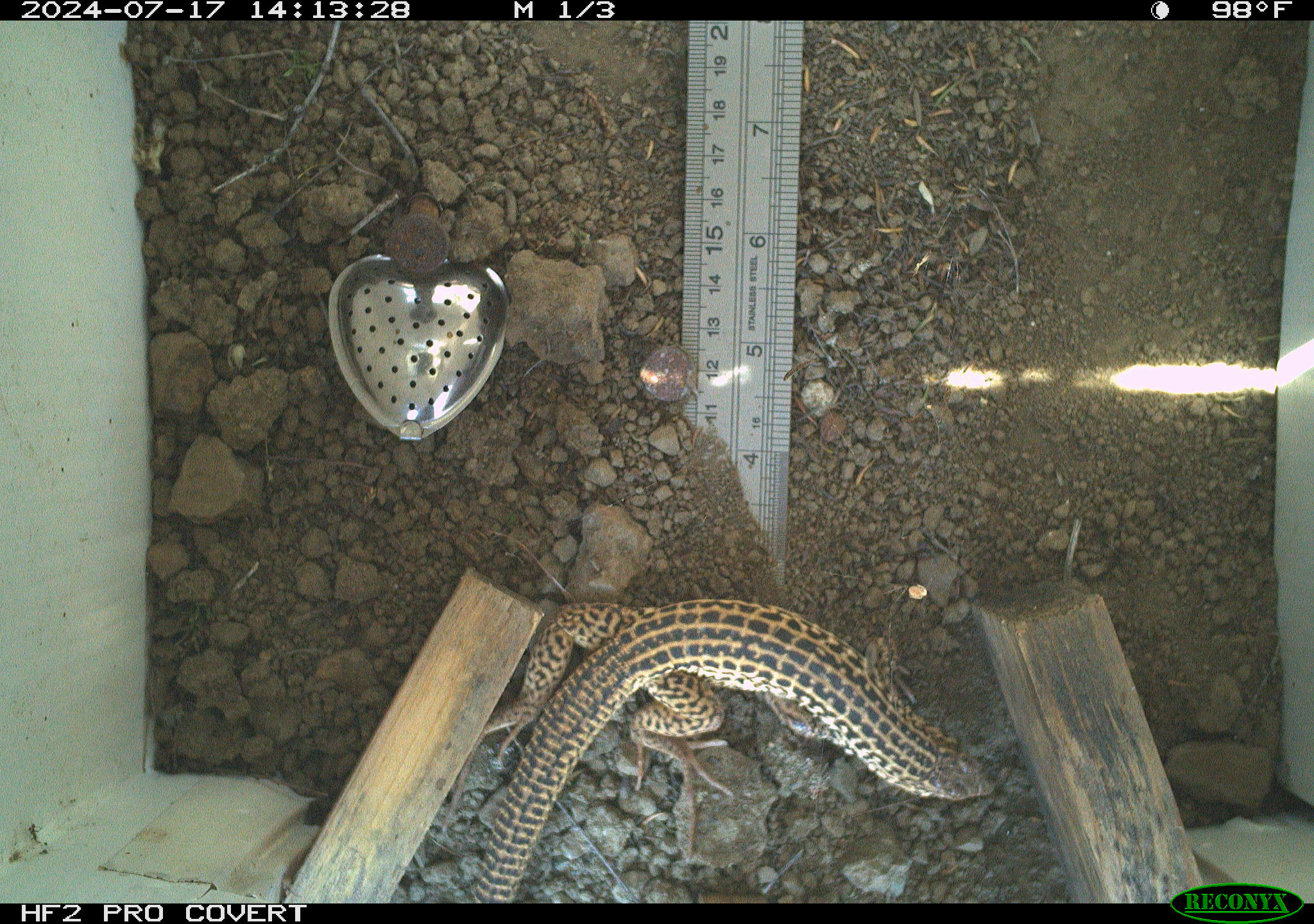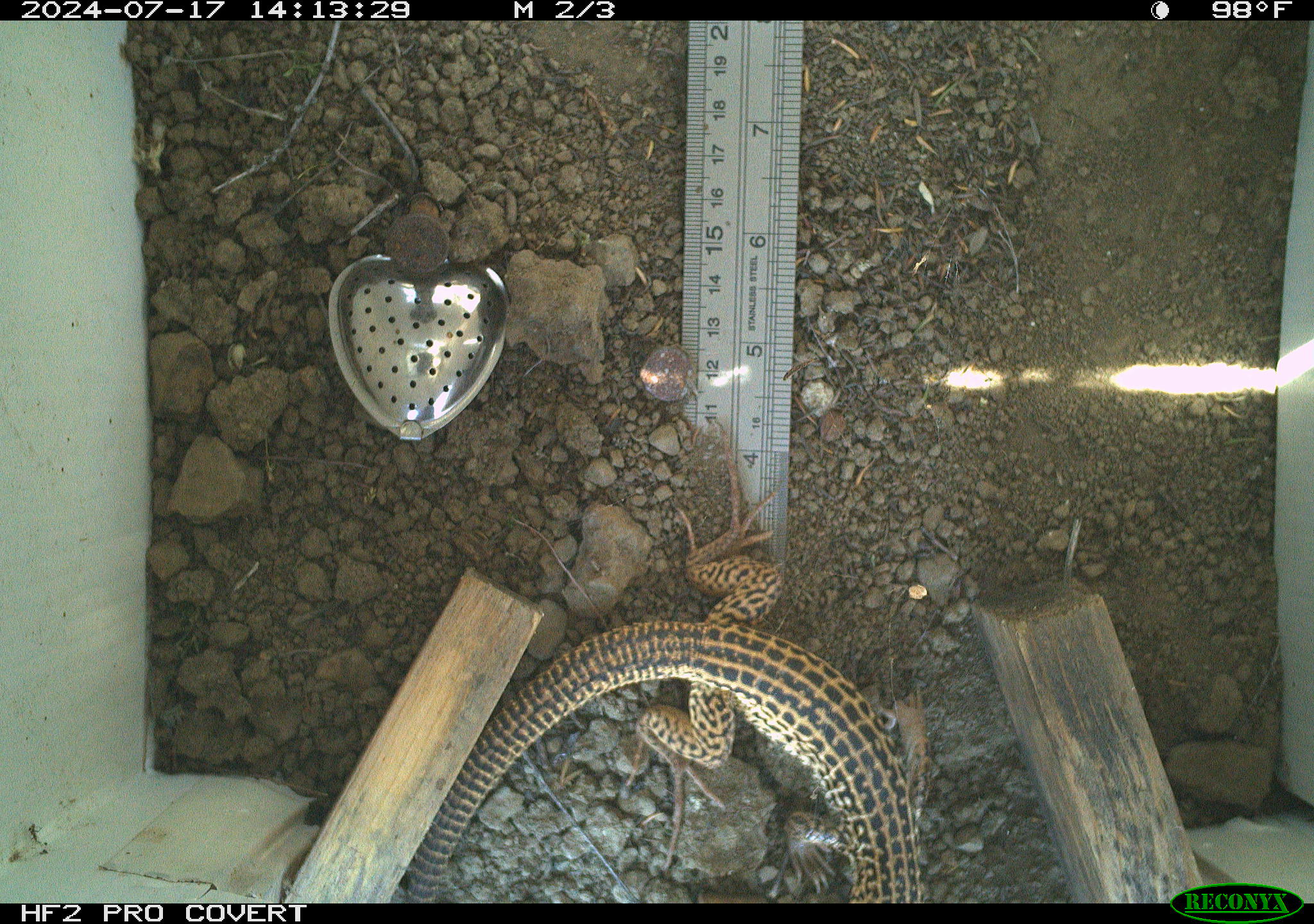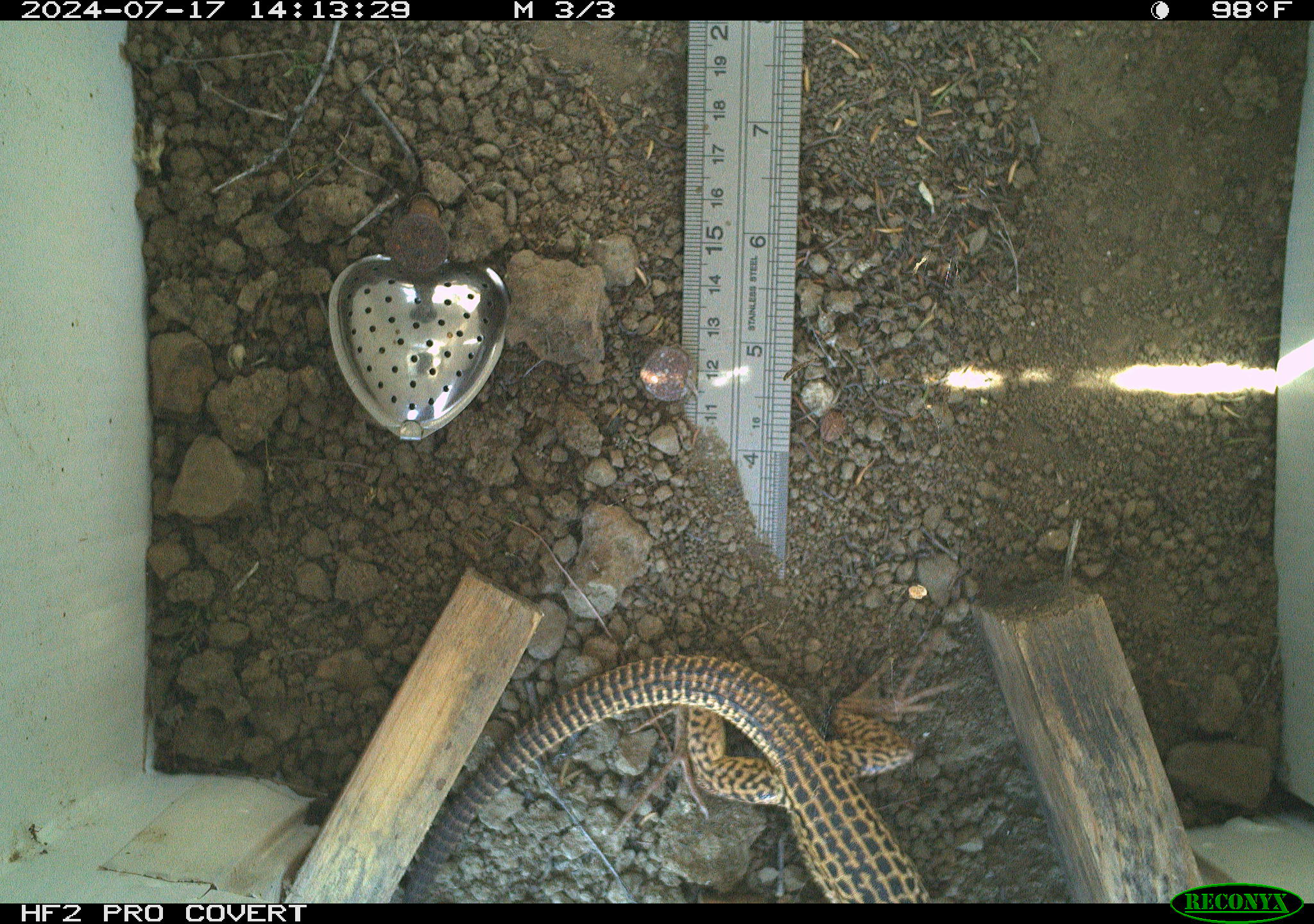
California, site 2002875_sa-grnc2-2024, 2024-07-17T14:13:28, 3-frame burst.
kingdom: Animalia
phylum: Chordata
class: Reptilia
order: Squamata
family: Teiidae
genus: Aspidoscelis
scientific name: Aspidoscelis tigris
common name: western whiptail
Western whiptail (Aspidoscelis tigris).